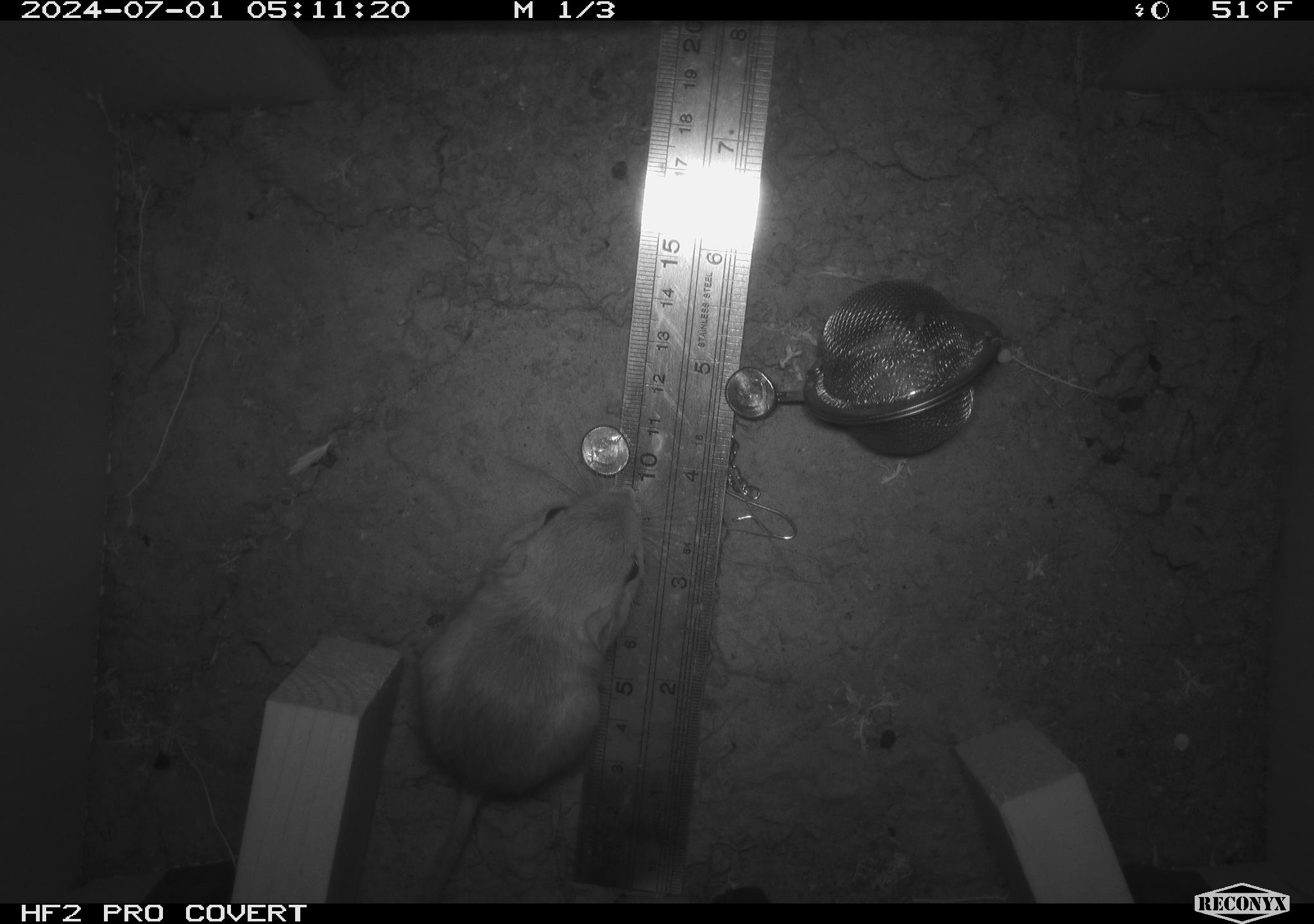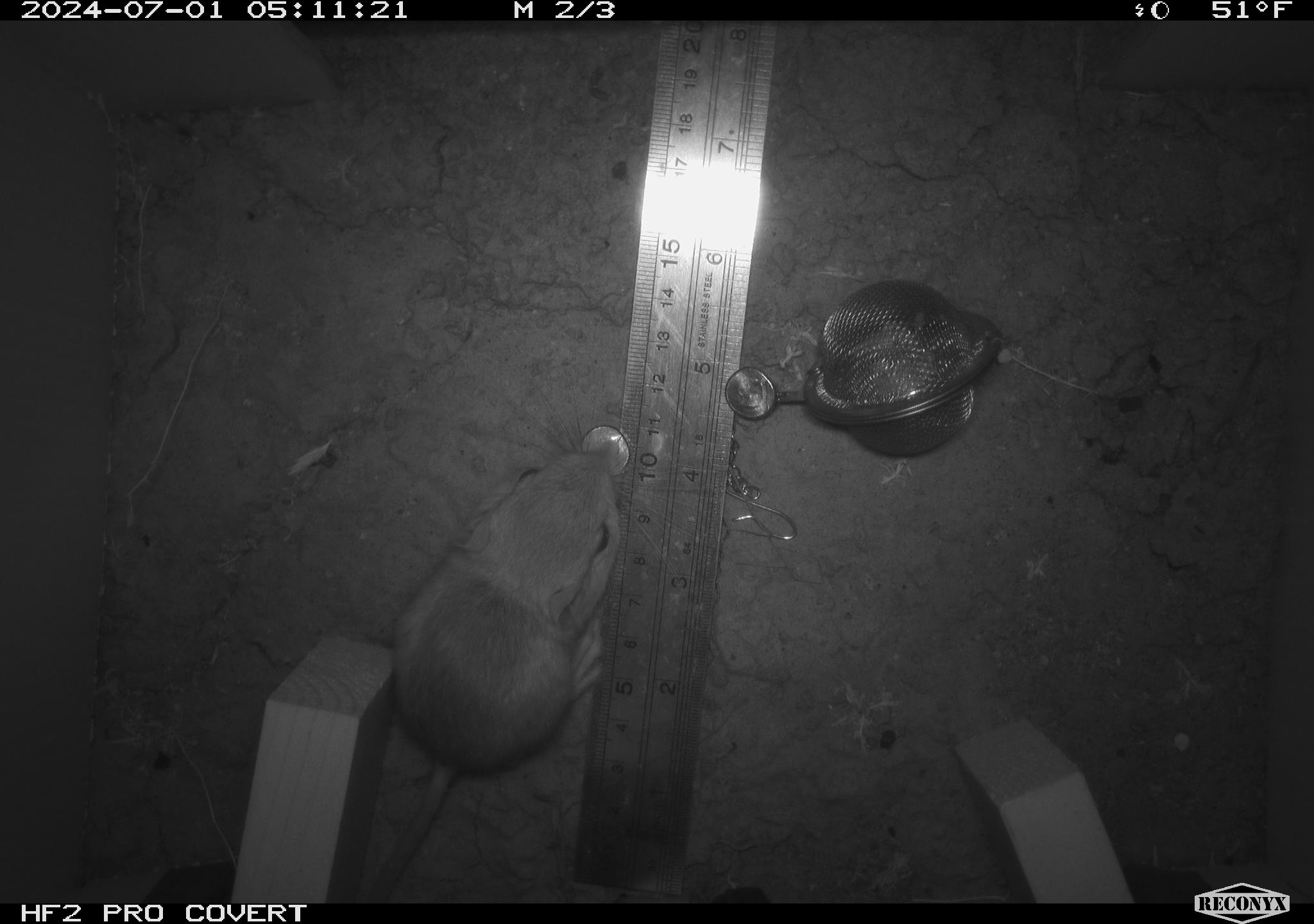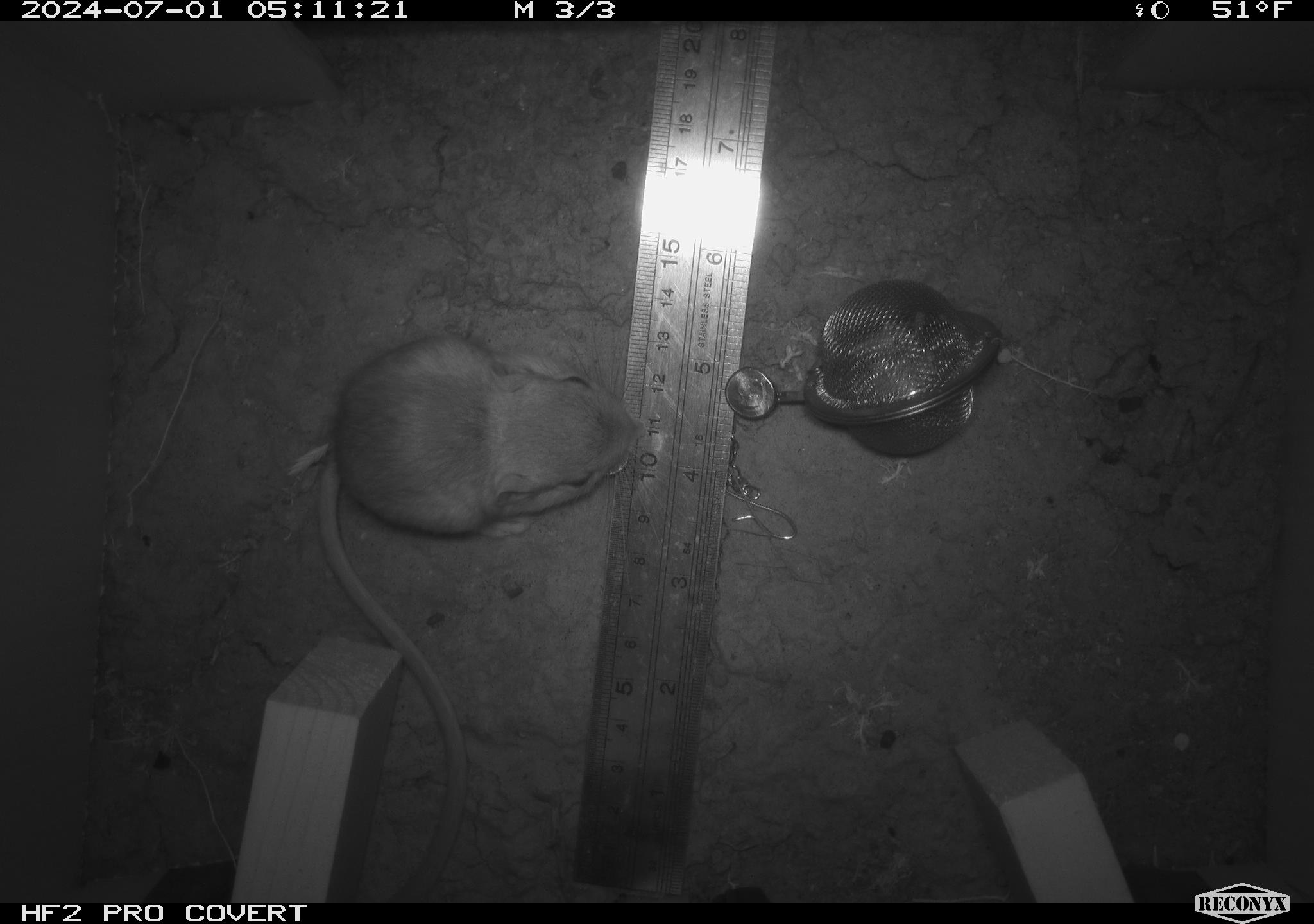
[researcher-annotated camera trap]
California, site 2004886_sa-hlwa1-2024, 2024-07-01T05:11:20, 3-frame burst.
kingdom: Animalia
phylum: Chordata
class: Mammalia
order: Rodentia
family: Heteromyidae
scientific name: Heteromyidae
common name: kangaroo rats and pocket mice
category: heteromyidae family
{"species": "heteromyidae family (kangaroo rats and pocket mice) (Heteromyidae)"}